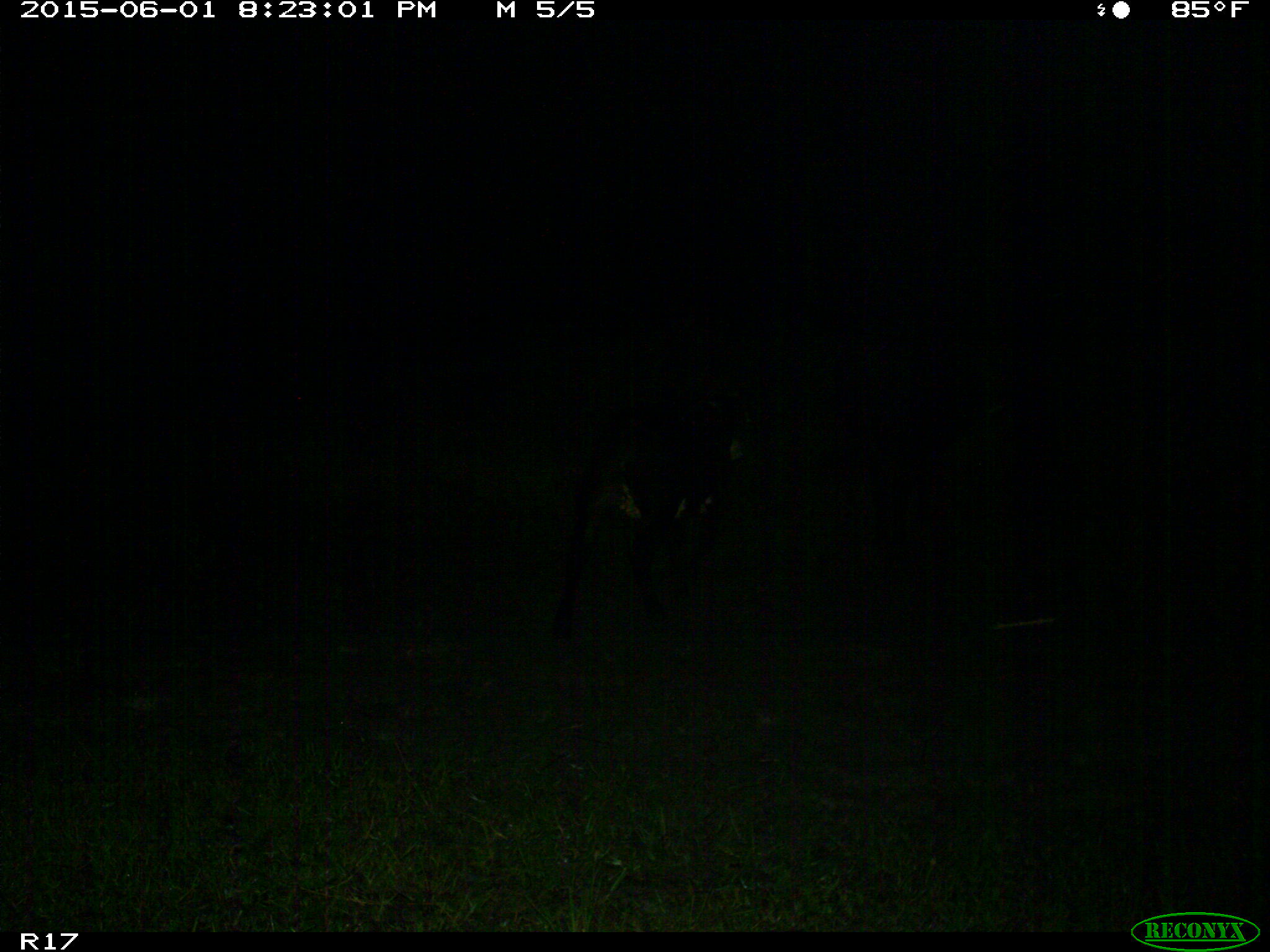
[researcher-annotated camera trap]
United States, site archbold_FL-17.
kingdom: Animalia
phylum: Chordata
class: Mammalia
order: Artiodactyla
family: Bovidae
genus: Bos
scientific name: Bos taurus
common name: domestic cow